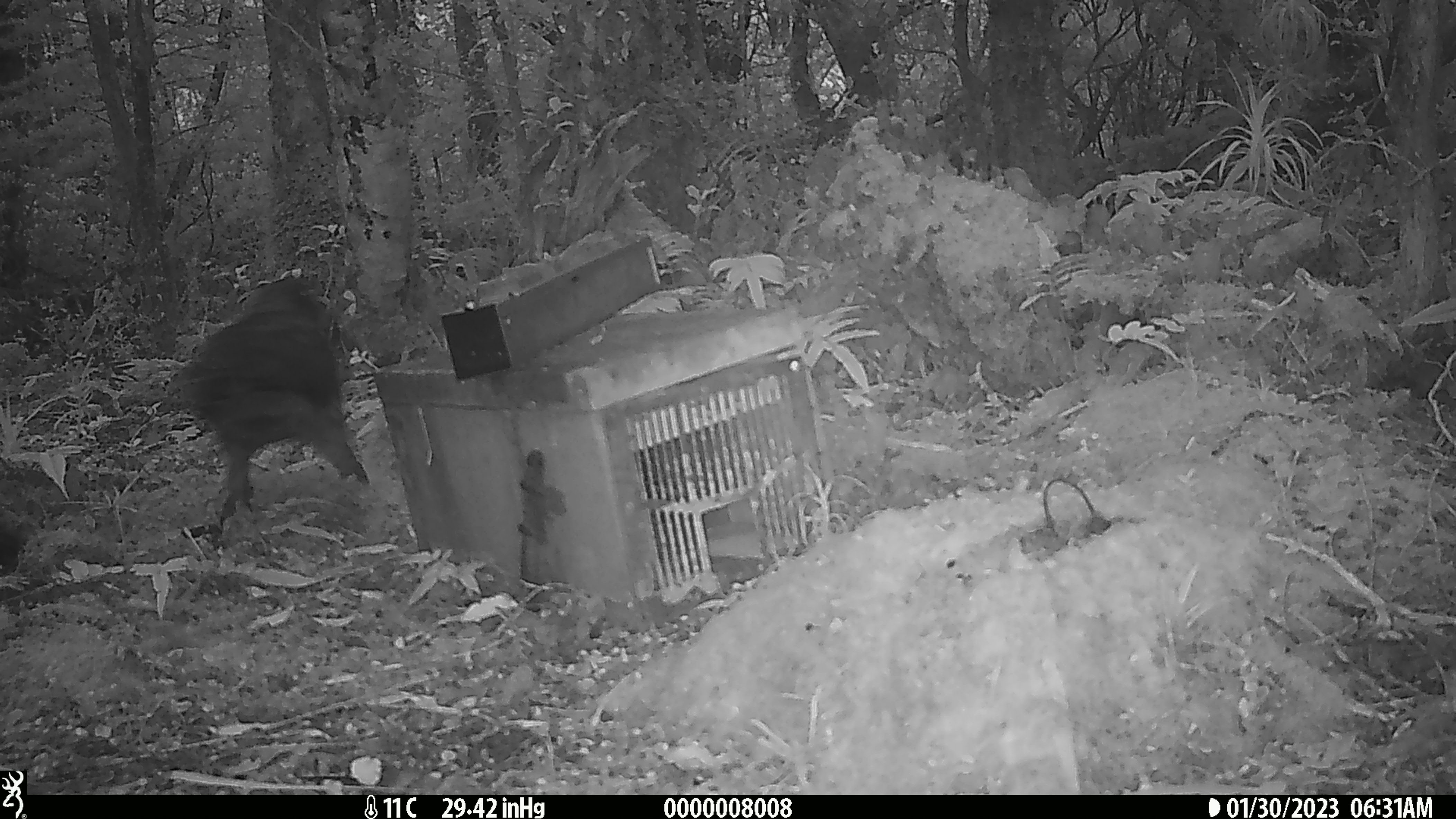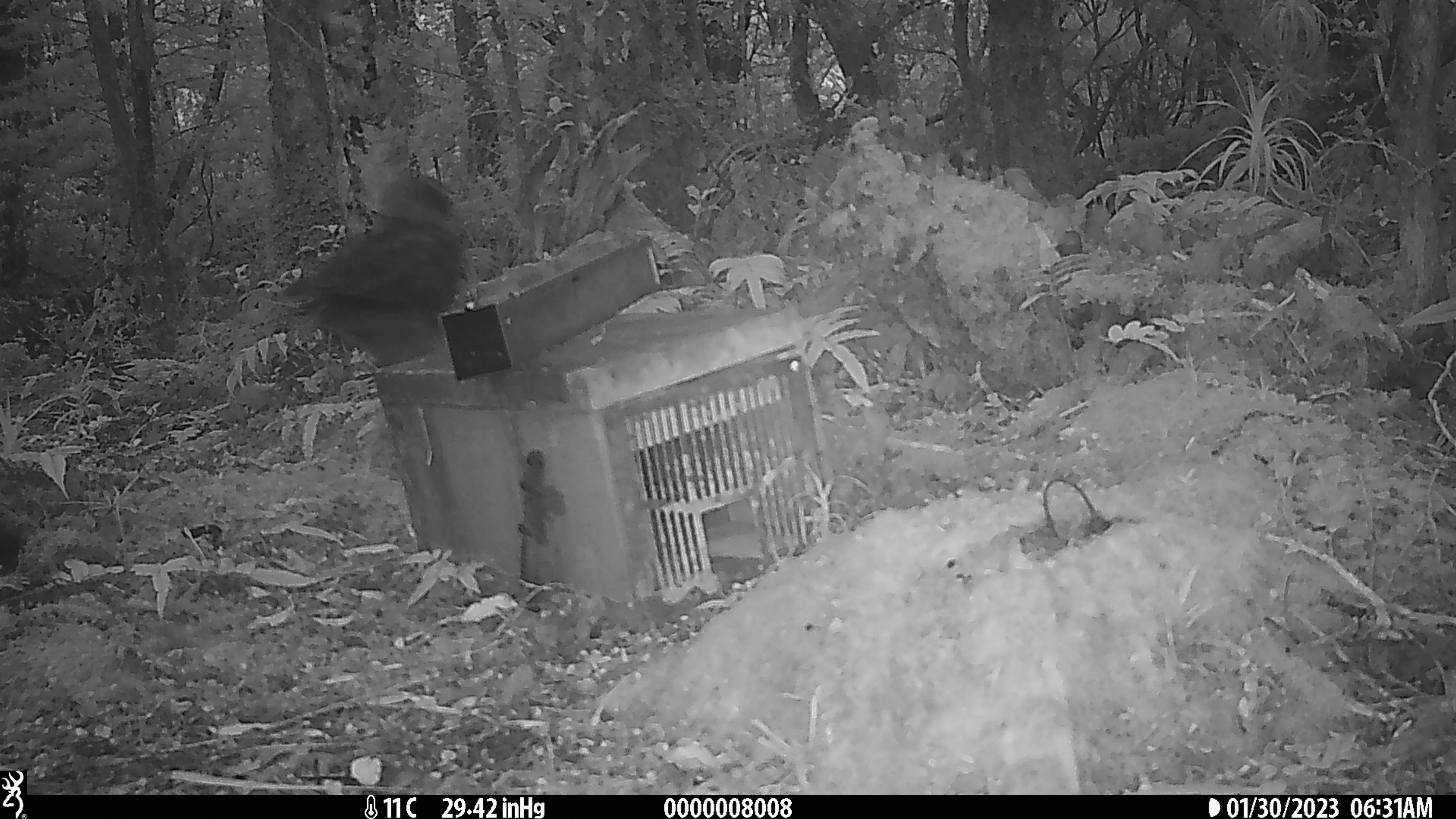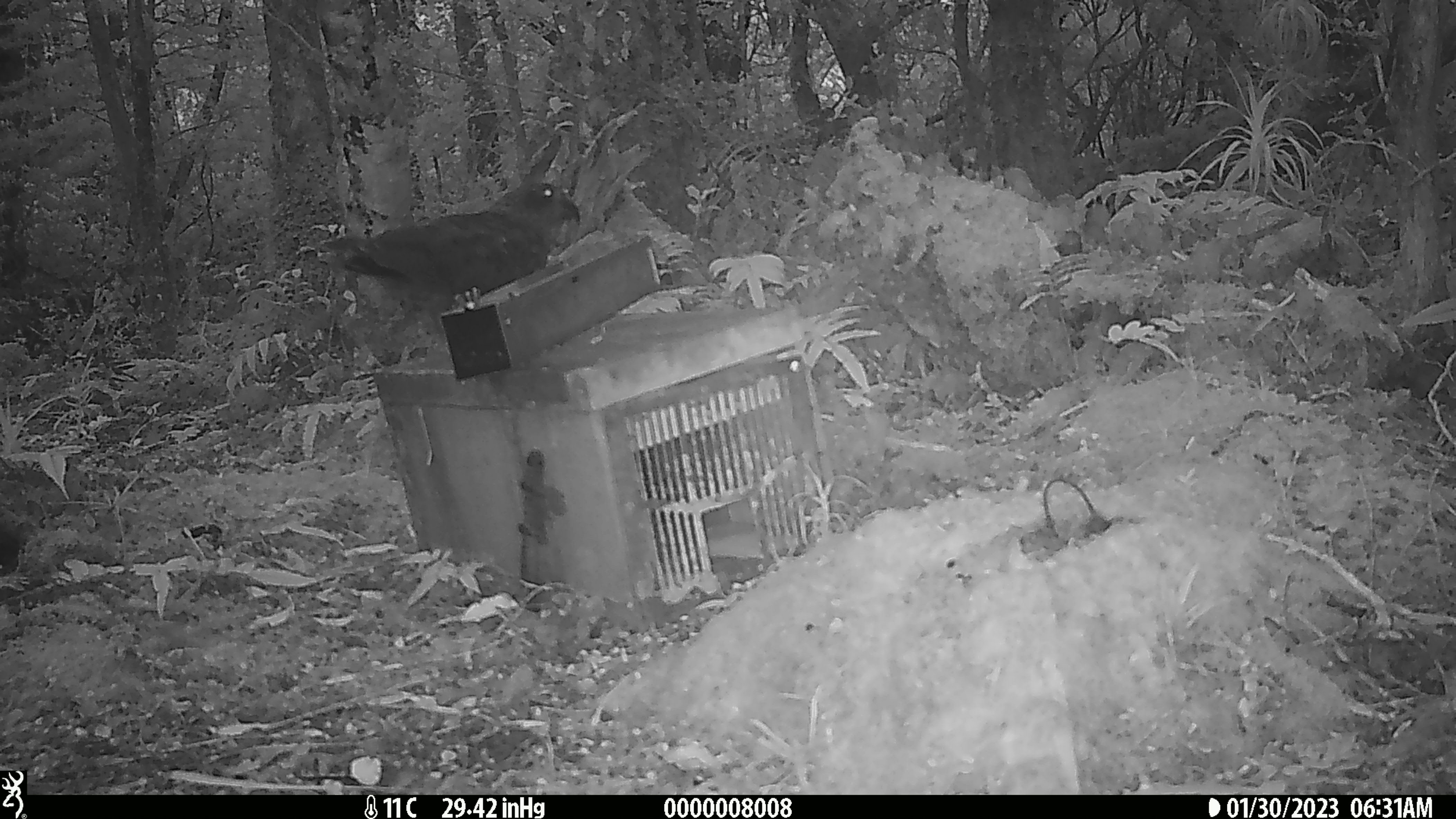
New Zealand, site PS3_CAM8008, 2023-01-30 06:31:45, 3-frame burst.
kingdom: Animalia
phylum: Chordata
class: Aves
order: Psittaciformes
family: Strigopidae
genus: Nestor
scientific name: Nestor notabilis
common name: kea